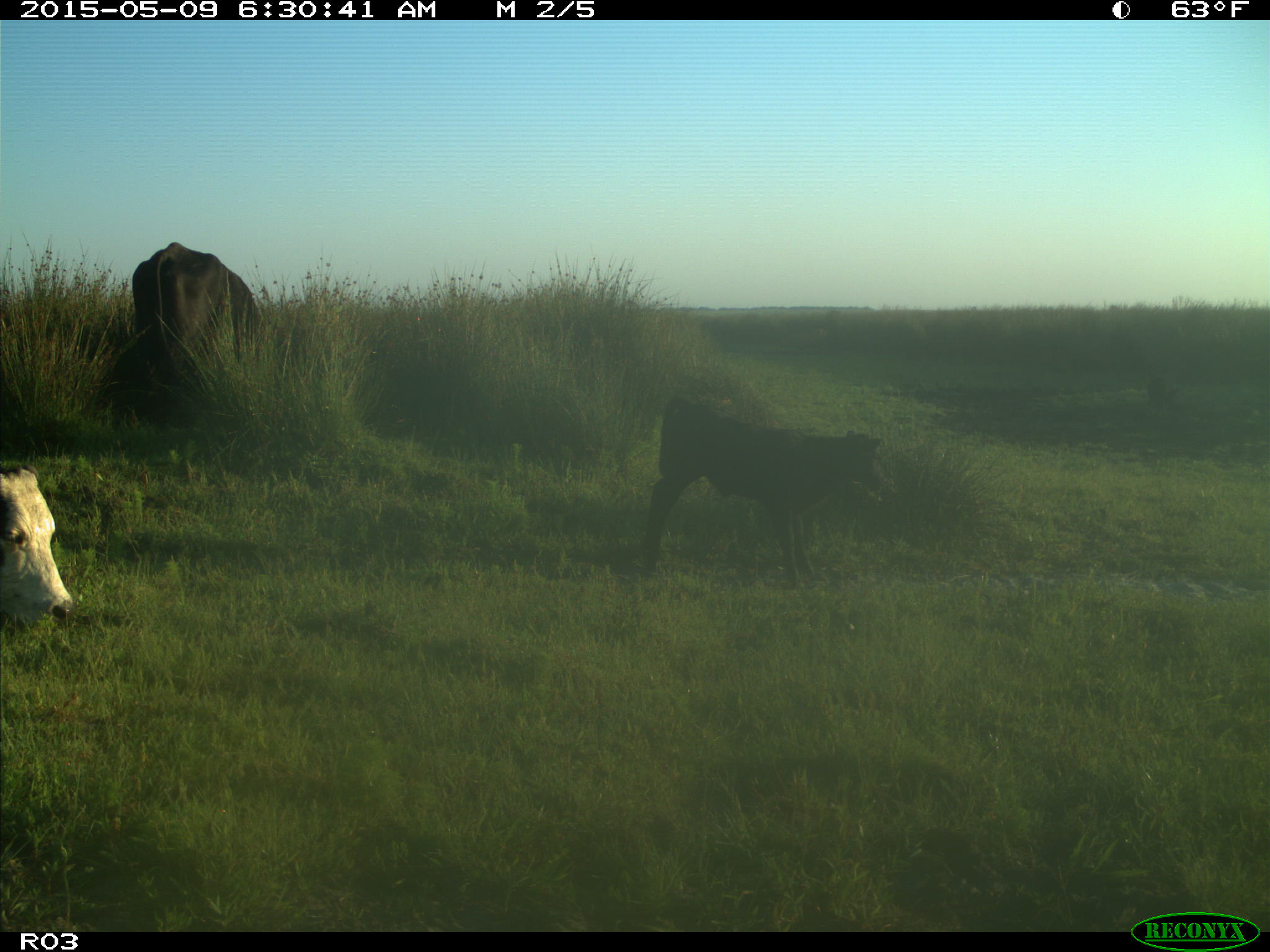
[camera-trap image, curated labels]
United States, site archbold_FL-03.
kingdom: Animalia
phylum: Chordata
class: Mammalia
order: Artiodactyla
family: Bovidae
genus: Bos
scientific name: Bos taurus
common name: domestic cow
Bos taurus (domestic cow).